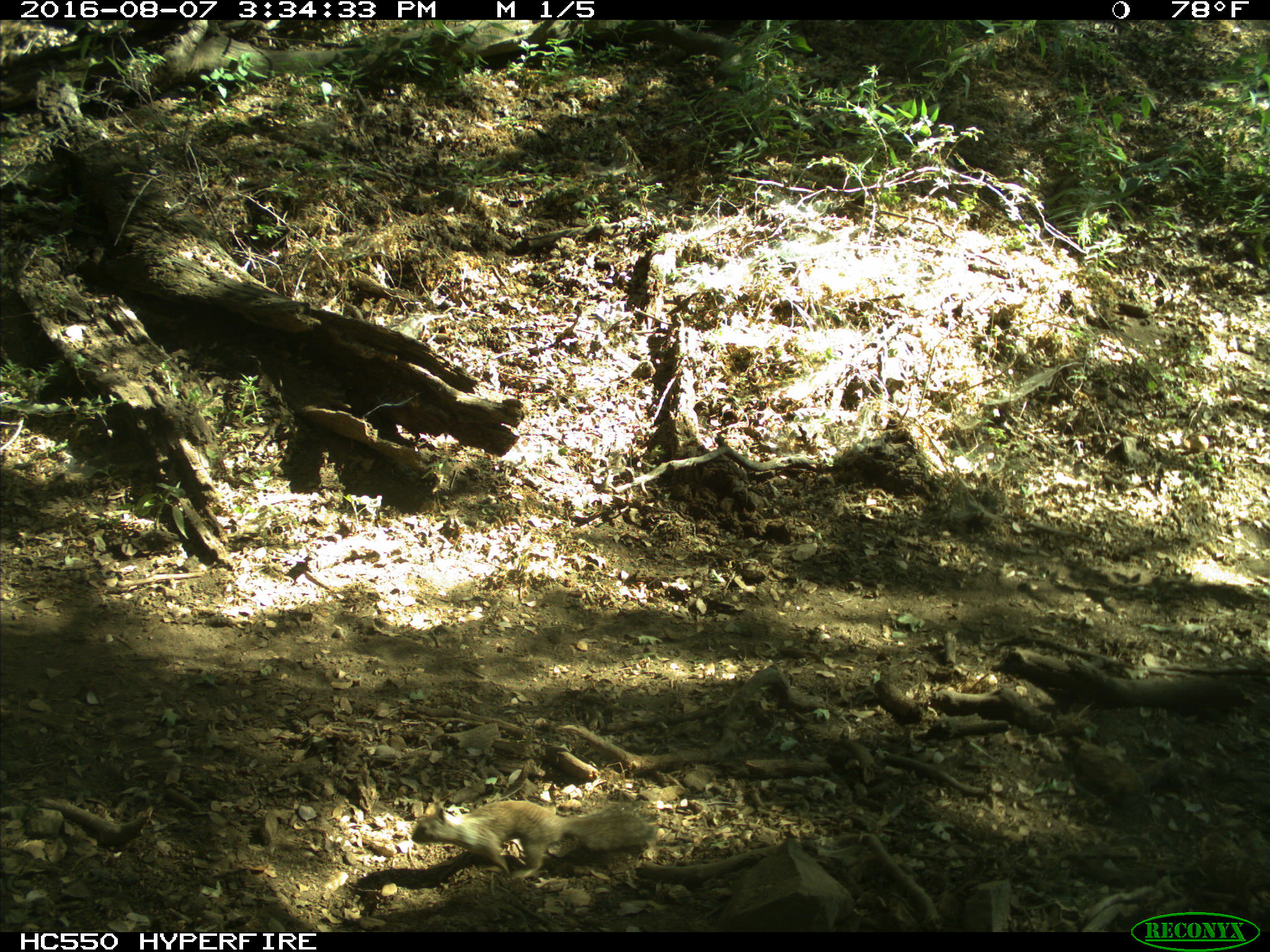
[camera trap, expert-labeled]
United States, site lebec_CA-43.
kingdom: Animalia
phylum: Chordata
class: Mammalia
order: Rodentia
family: Sciuridae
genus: Otospermophilus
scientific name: Otospermophilus beecheyi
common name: california ground squirrel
Otospermophilus beecheyi (california ground squirrel).